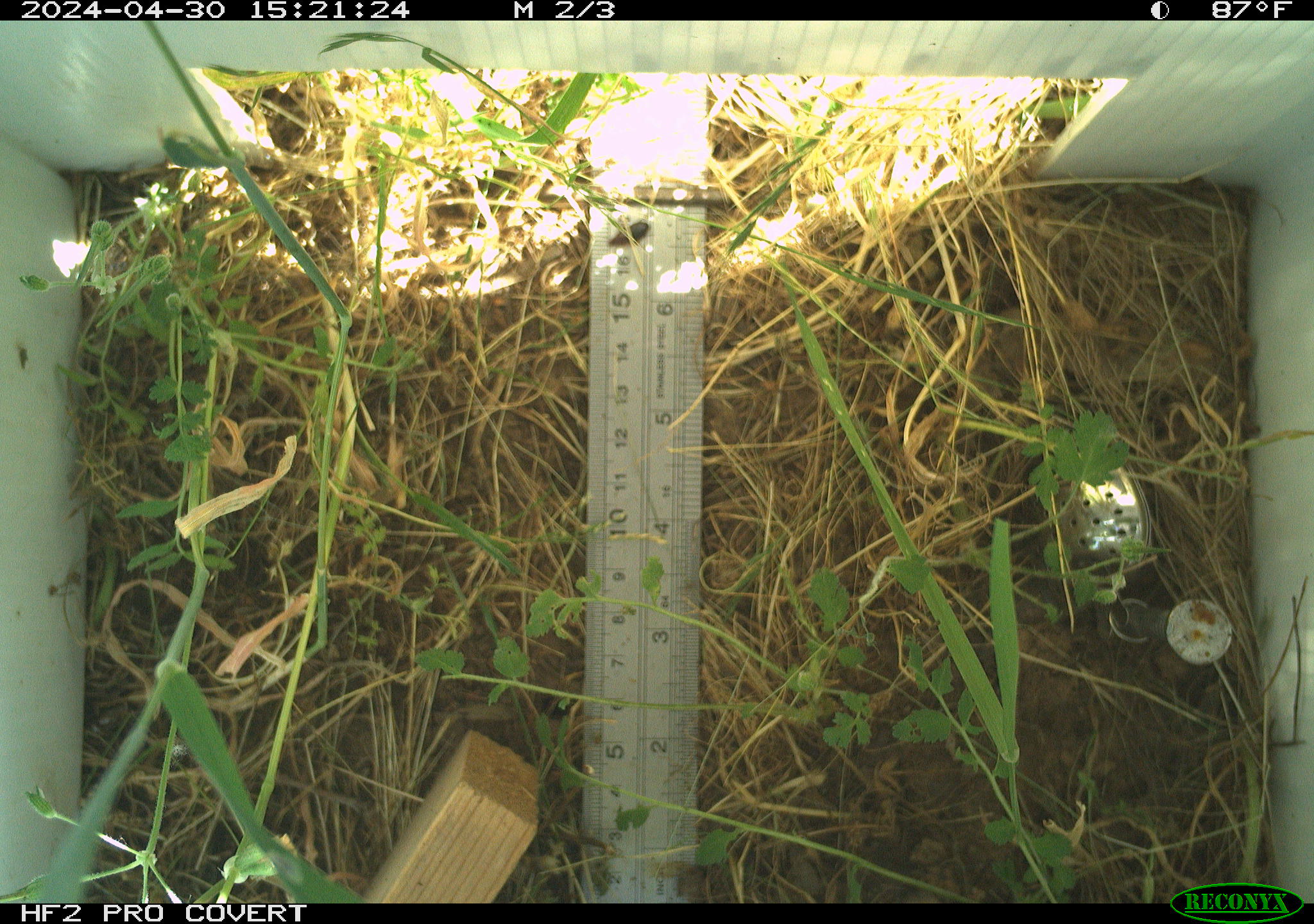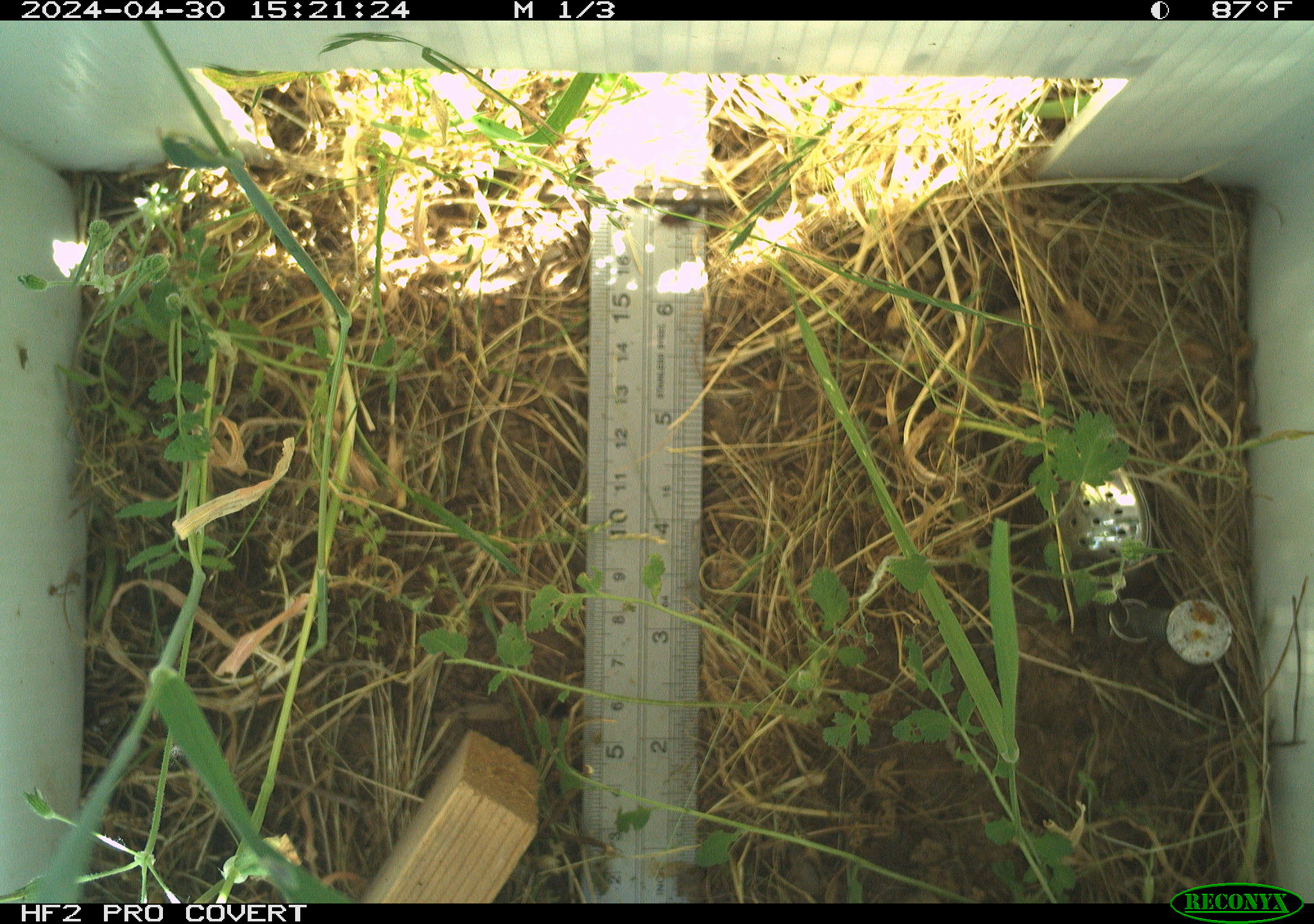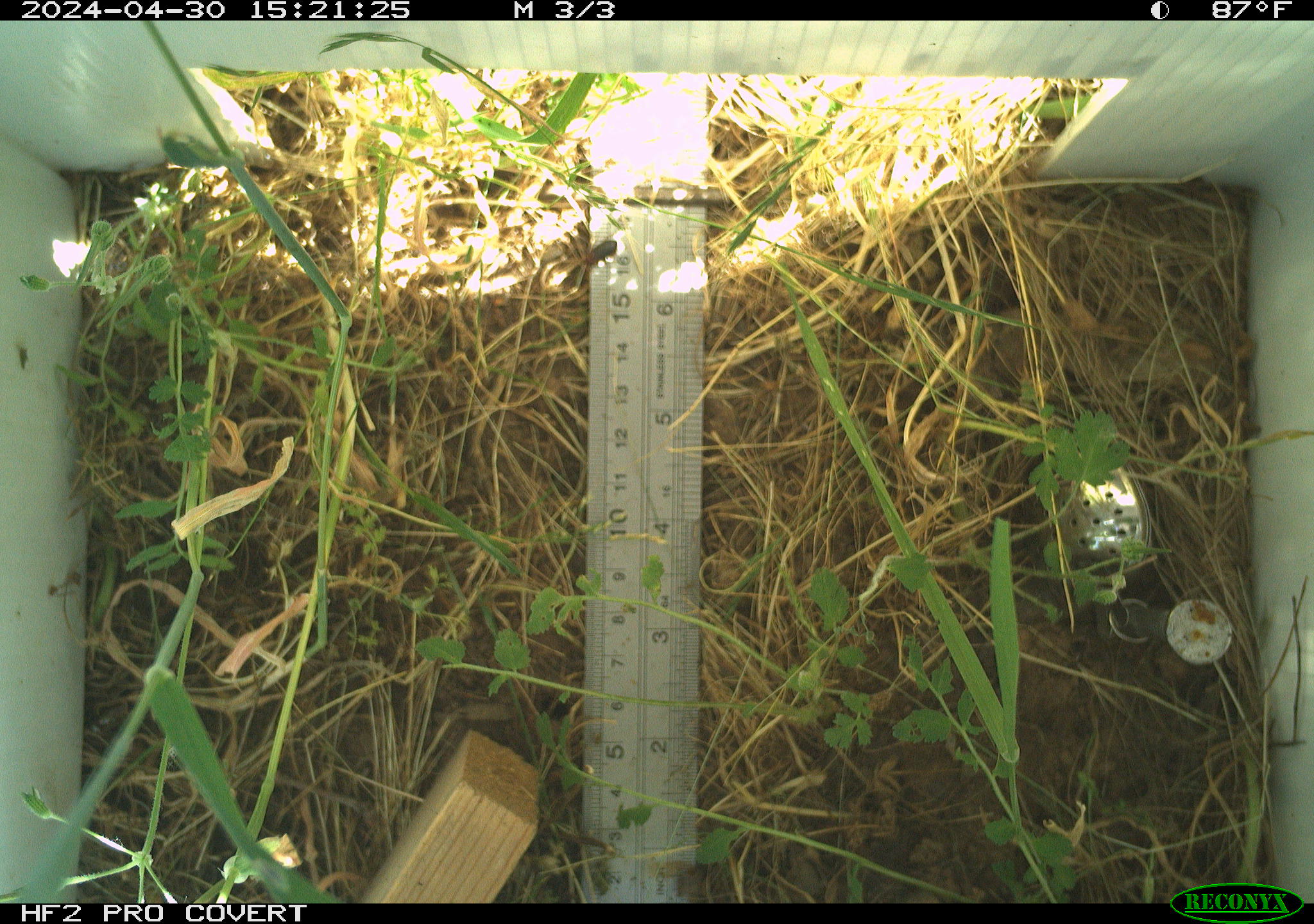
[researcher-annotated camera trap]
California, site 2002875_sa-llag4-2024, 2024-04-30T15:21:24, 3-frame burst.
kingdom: Animalia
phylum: Arthropoda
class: Insecta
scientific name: Insecta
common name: insect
Insect (Insecta).